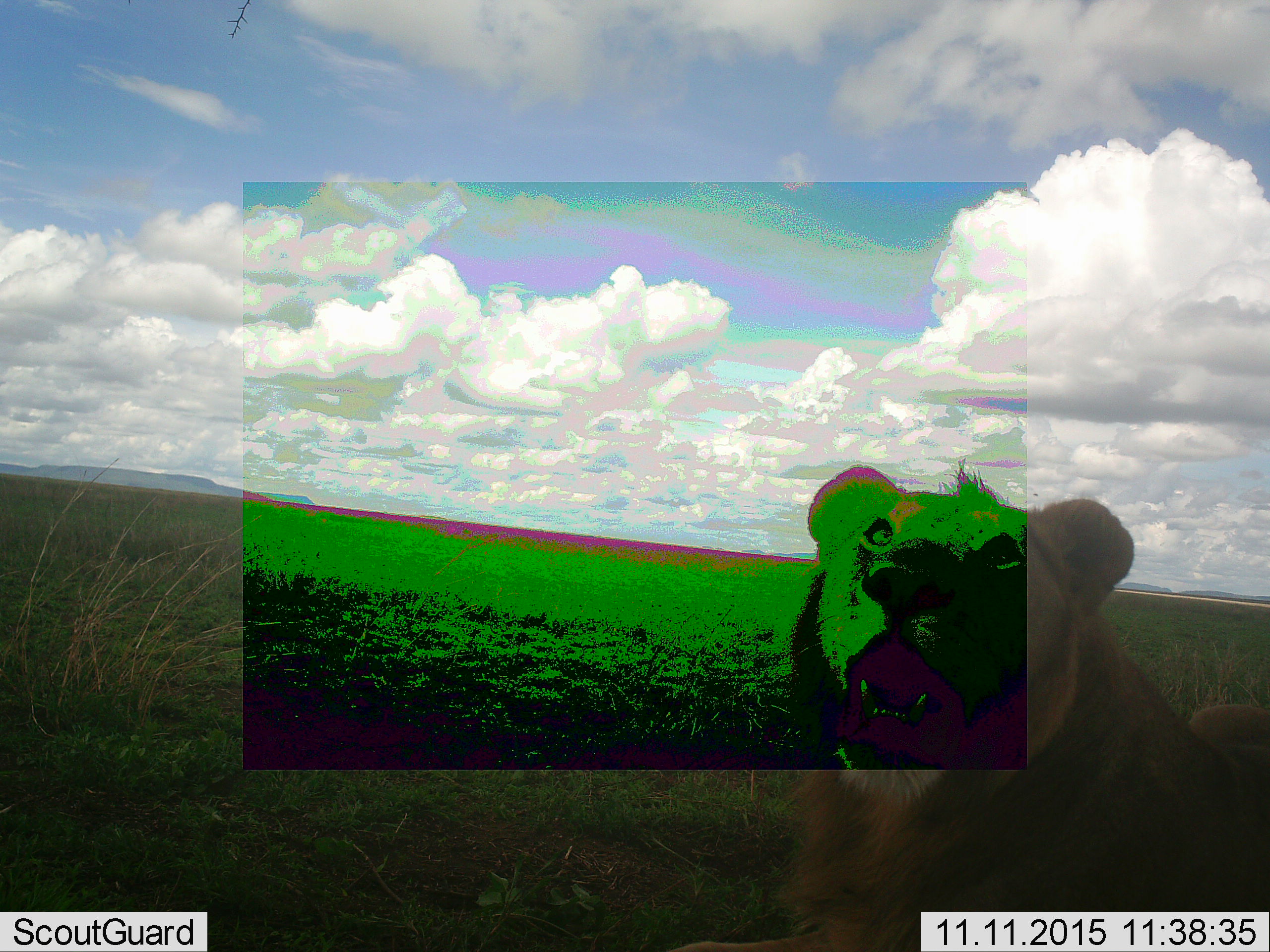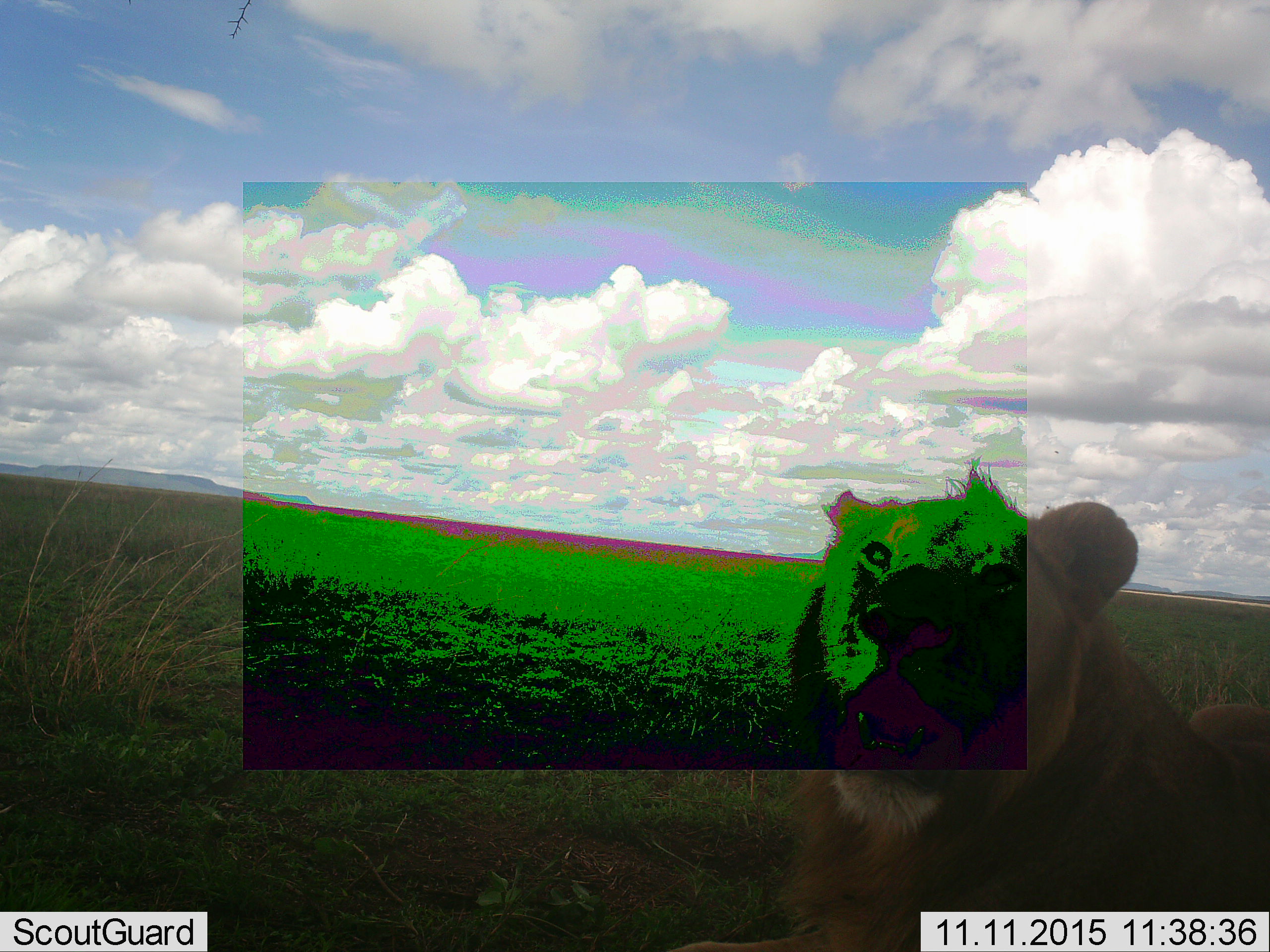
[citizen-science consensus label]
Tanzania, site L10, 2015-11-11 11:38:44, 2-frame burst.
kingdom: Animalia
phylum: Chordata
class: Mammalia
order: Carnivora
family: Felidae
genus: Panthera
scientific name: Panthera leo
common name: lion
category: lionmale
Lionmale (lion) (Panthera leo), count 1. Behavior (volunteer vote fractions): standing 20%, resting 80%, moving 0%, interacting 0%. Young present (vote fraction): 0%. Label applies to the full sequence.